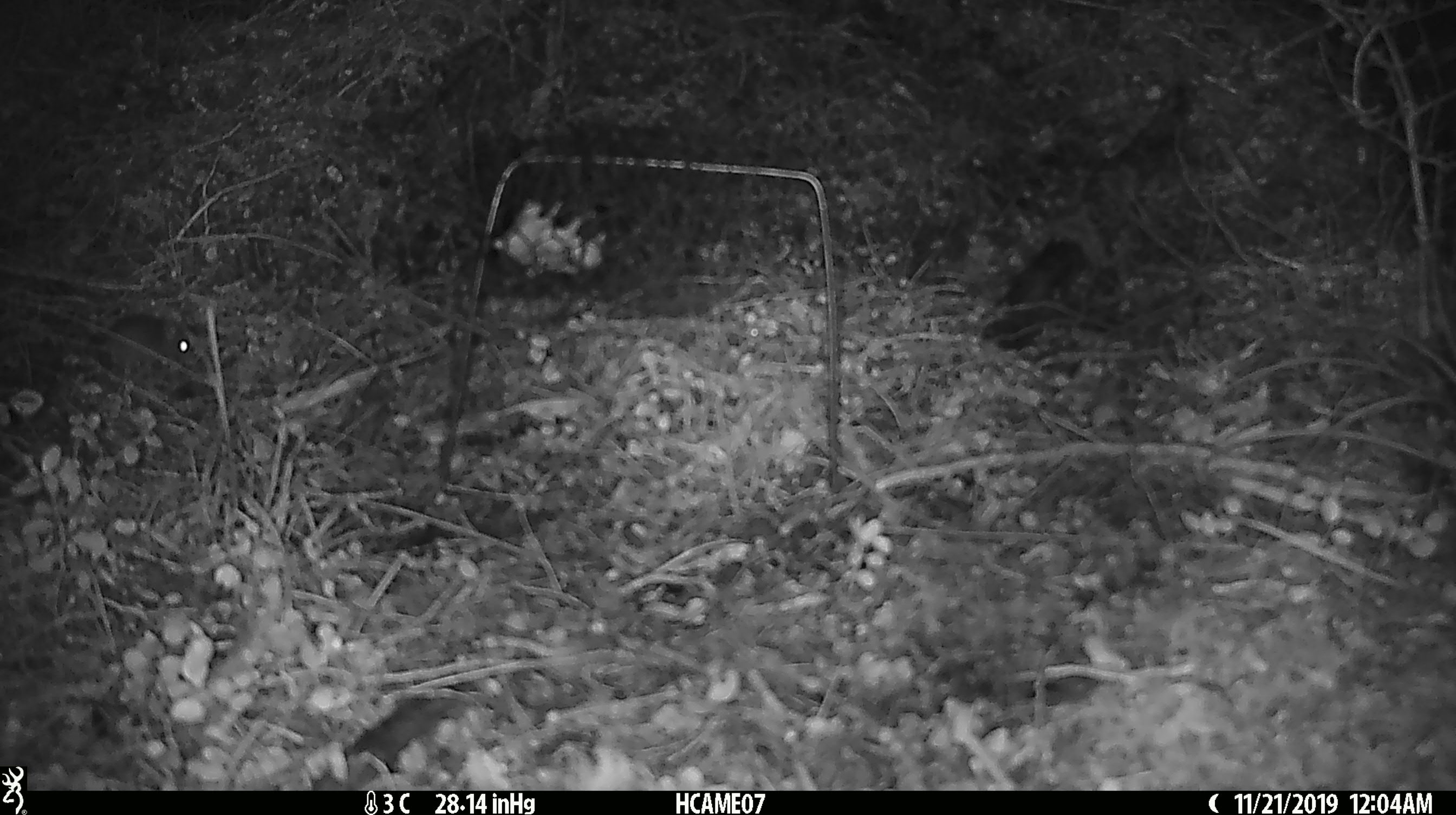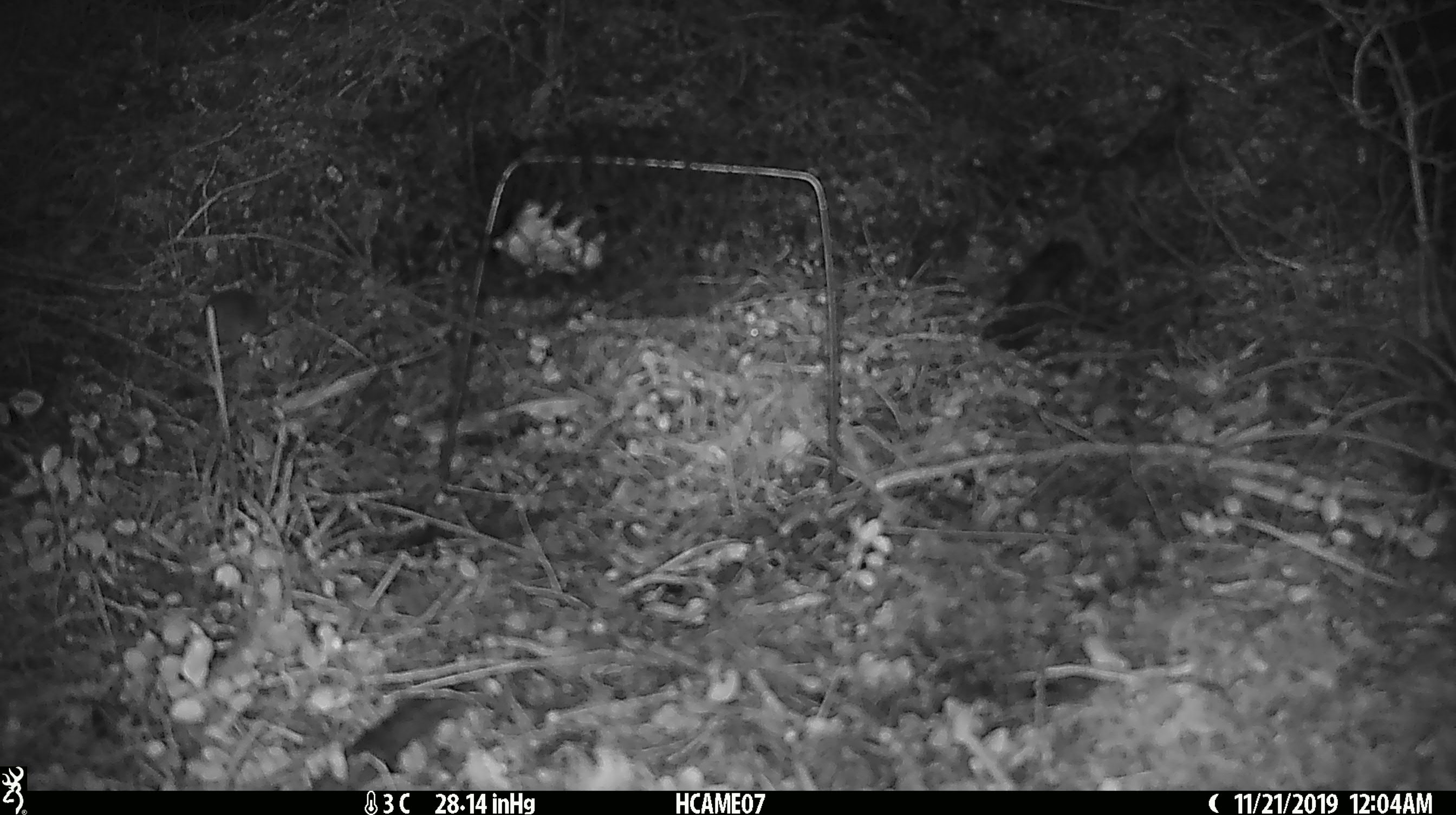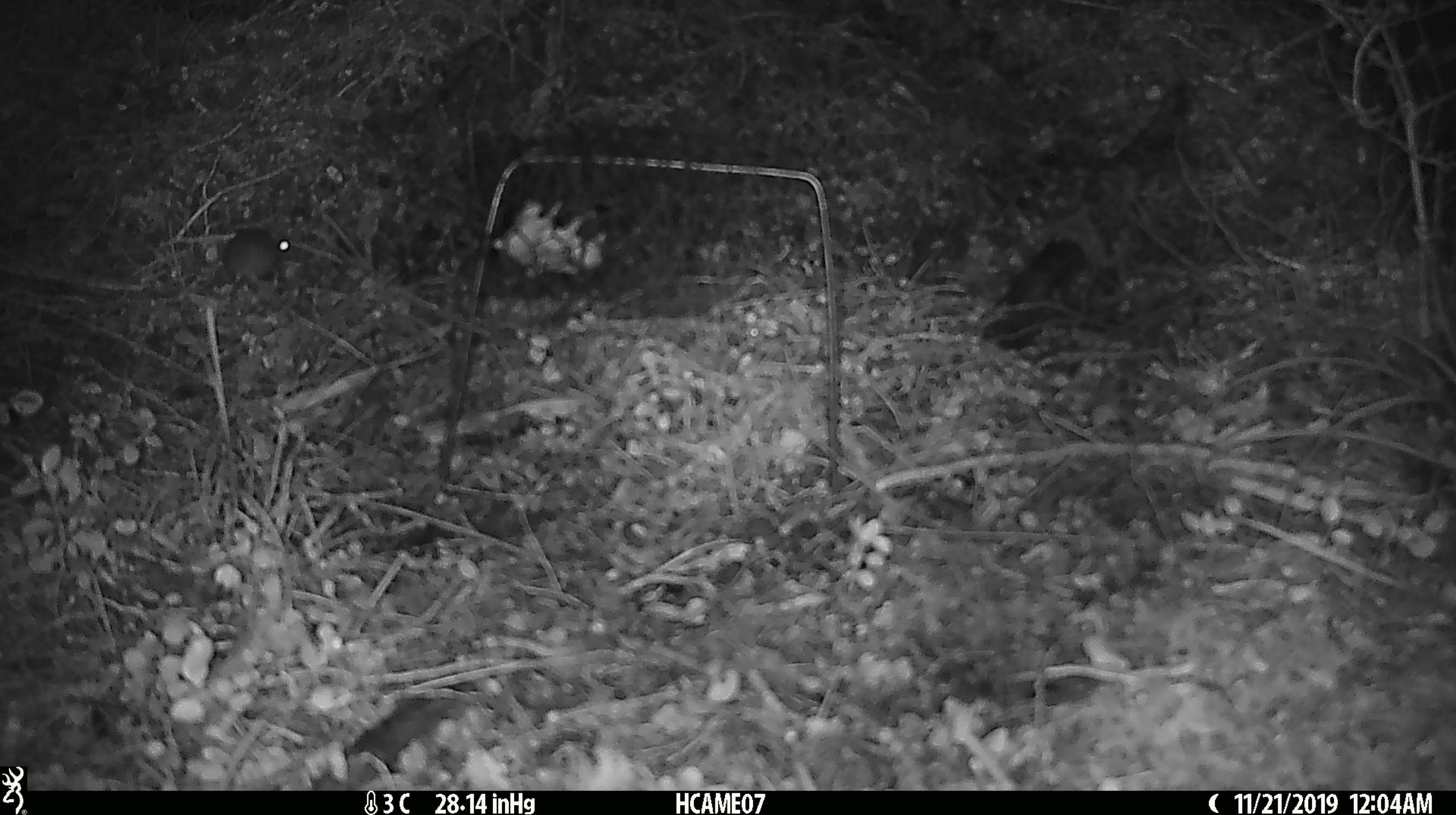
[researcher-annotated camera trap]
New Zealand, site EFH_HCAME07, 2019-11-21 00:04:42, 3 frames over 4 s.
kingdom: Animalia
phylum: Chordata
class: Mammalia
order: Rodentia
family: Muridae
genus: Mus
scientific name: Mus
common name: mouse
Mouse (Mus).